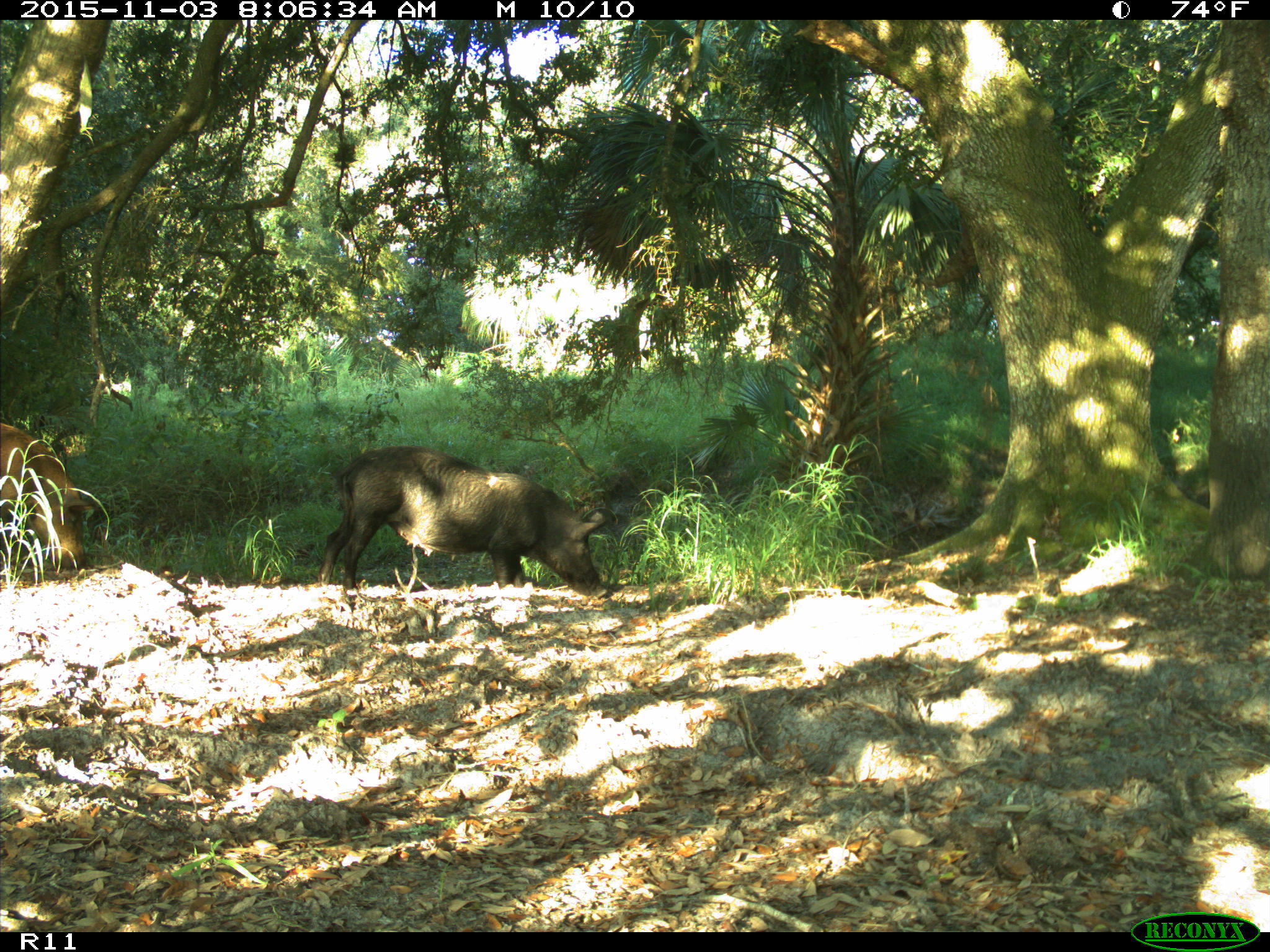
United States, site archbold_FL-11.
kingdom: Animalia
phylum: Chordata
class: Mammalia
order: Artiodactyla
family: Suidae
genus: Sus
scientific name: Sus scrofa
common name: wild boar